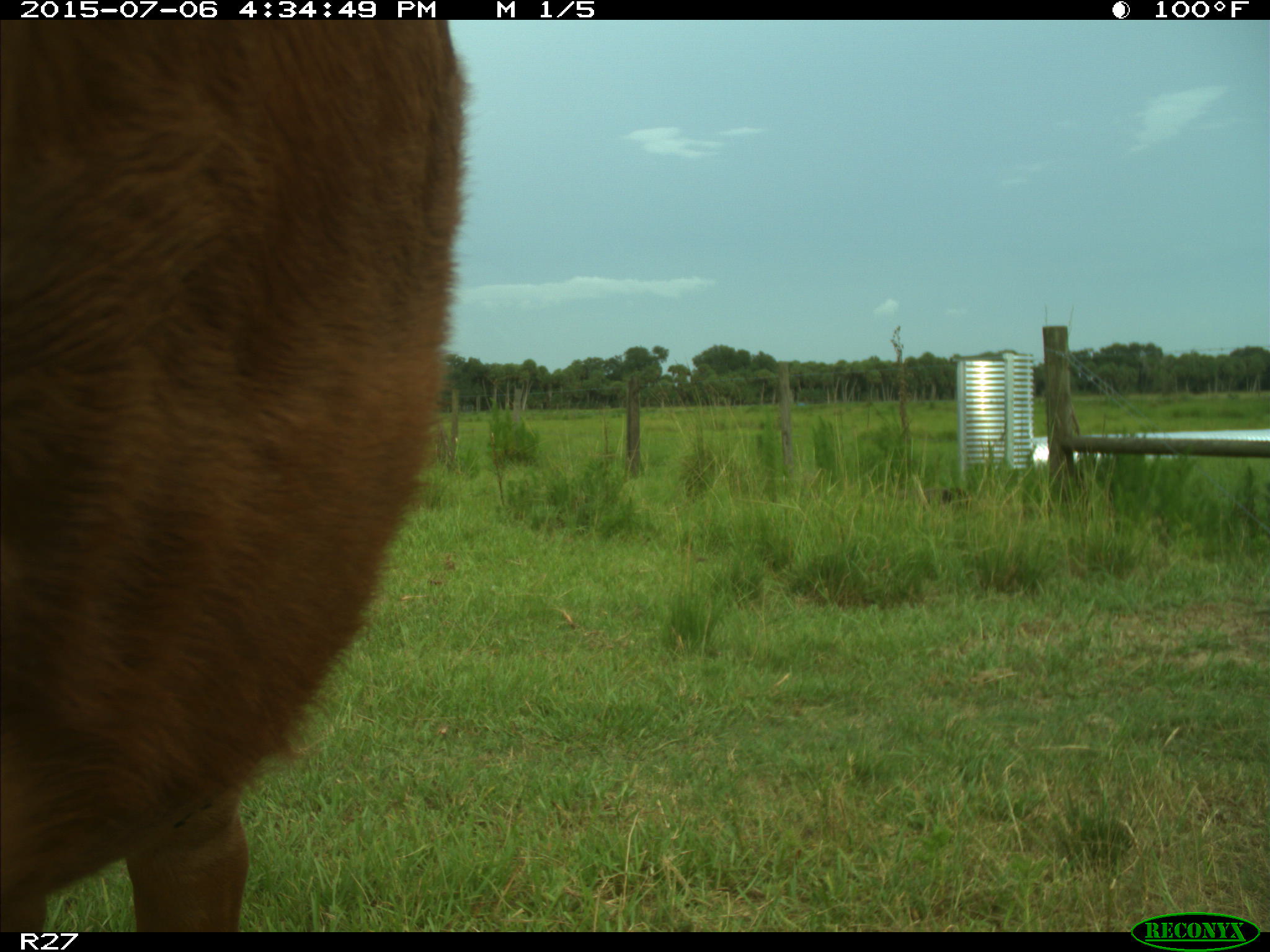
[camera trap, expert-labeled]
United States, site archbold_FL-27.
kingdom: Animalia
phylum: Chordata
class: Mammalia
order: Artiodactyla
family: Bovidae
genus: Bos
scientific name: Bos taurus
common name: domestic cow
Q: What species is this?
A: Bos taurus (domestic cow).